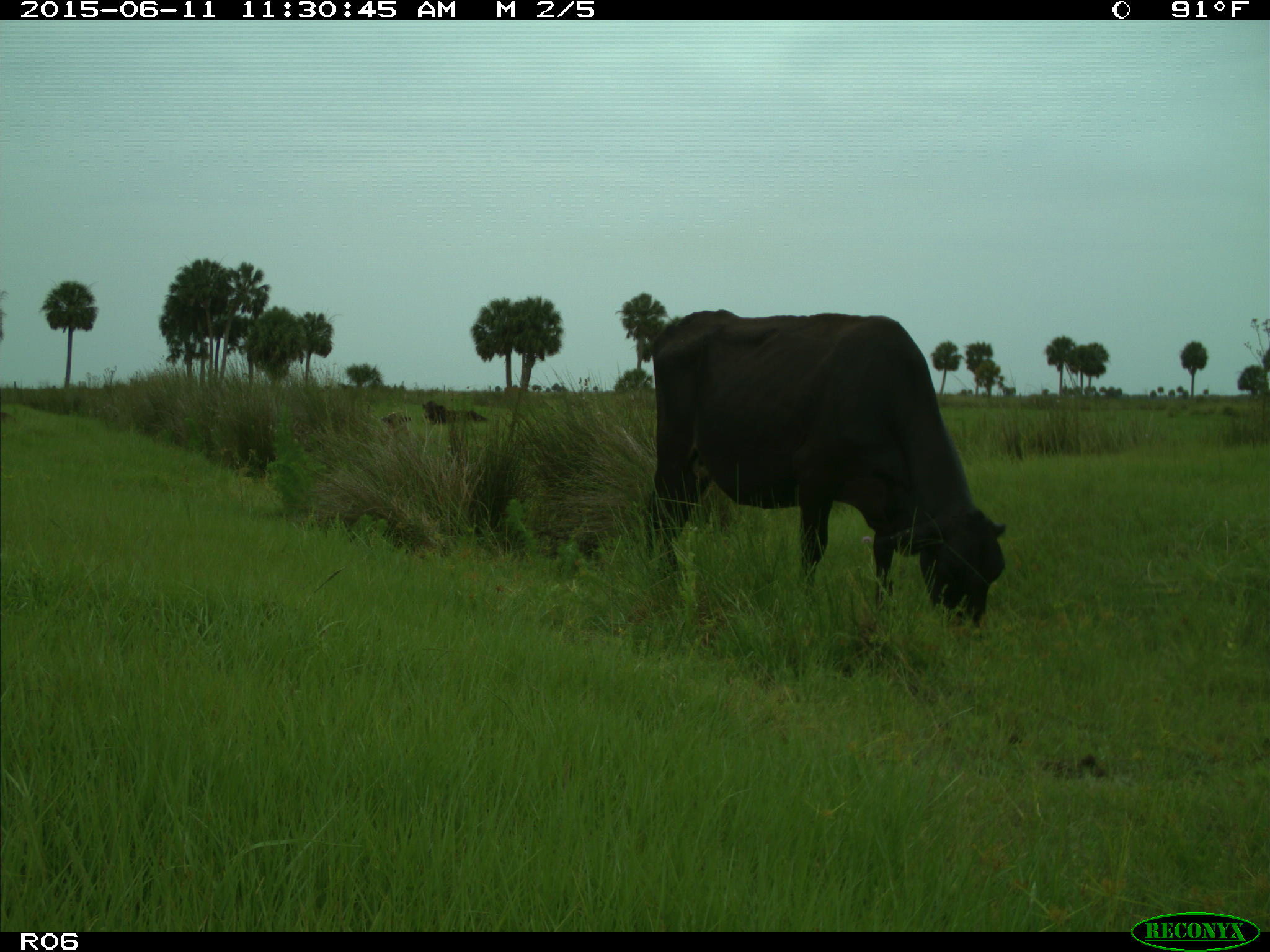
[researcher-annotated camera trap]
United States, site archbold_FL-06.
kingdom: Animalia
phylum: Chordata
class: Mammalia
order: Artiodactyla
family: Bovidae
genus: Bos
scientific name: Bos taurus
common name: domestic cow